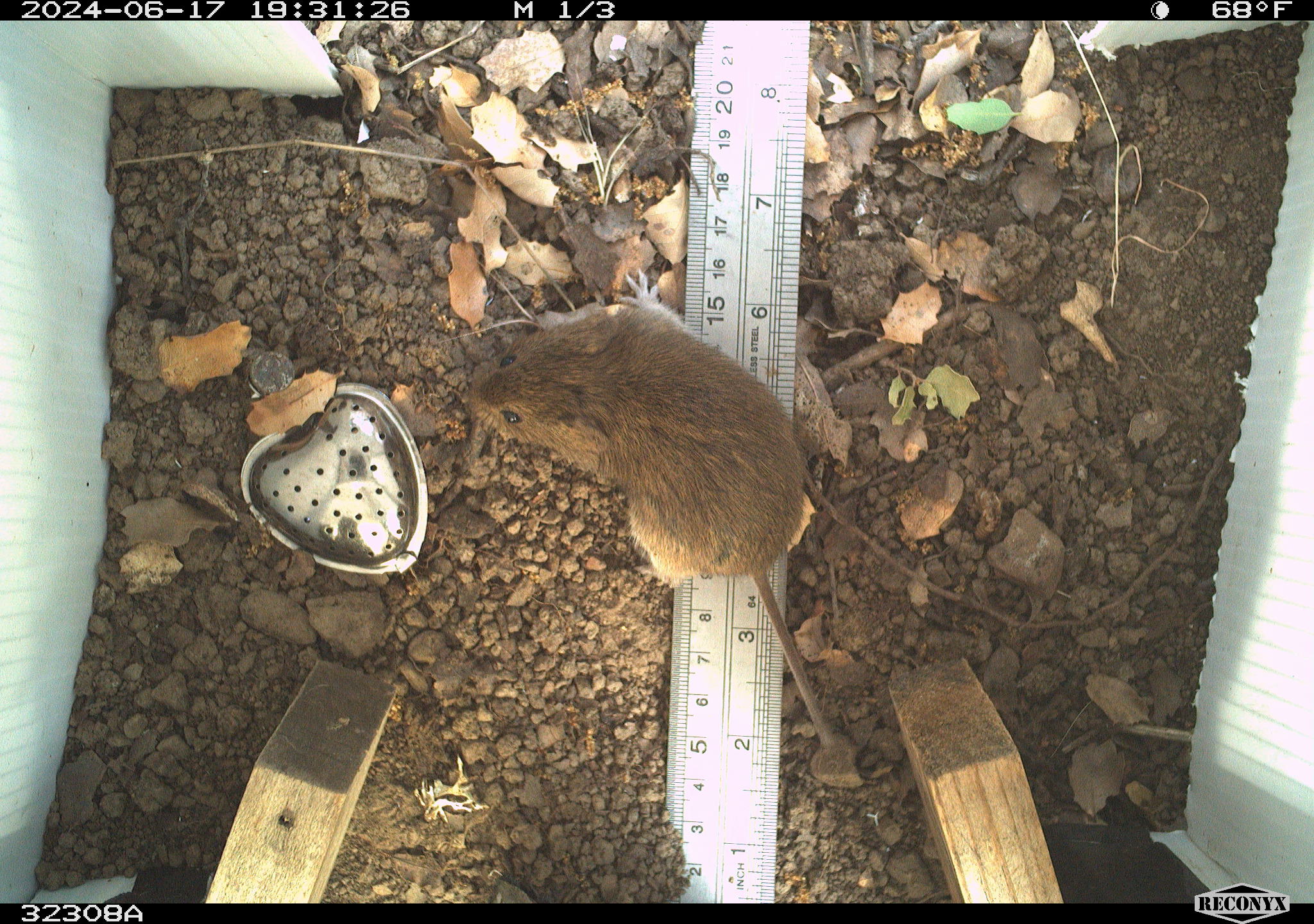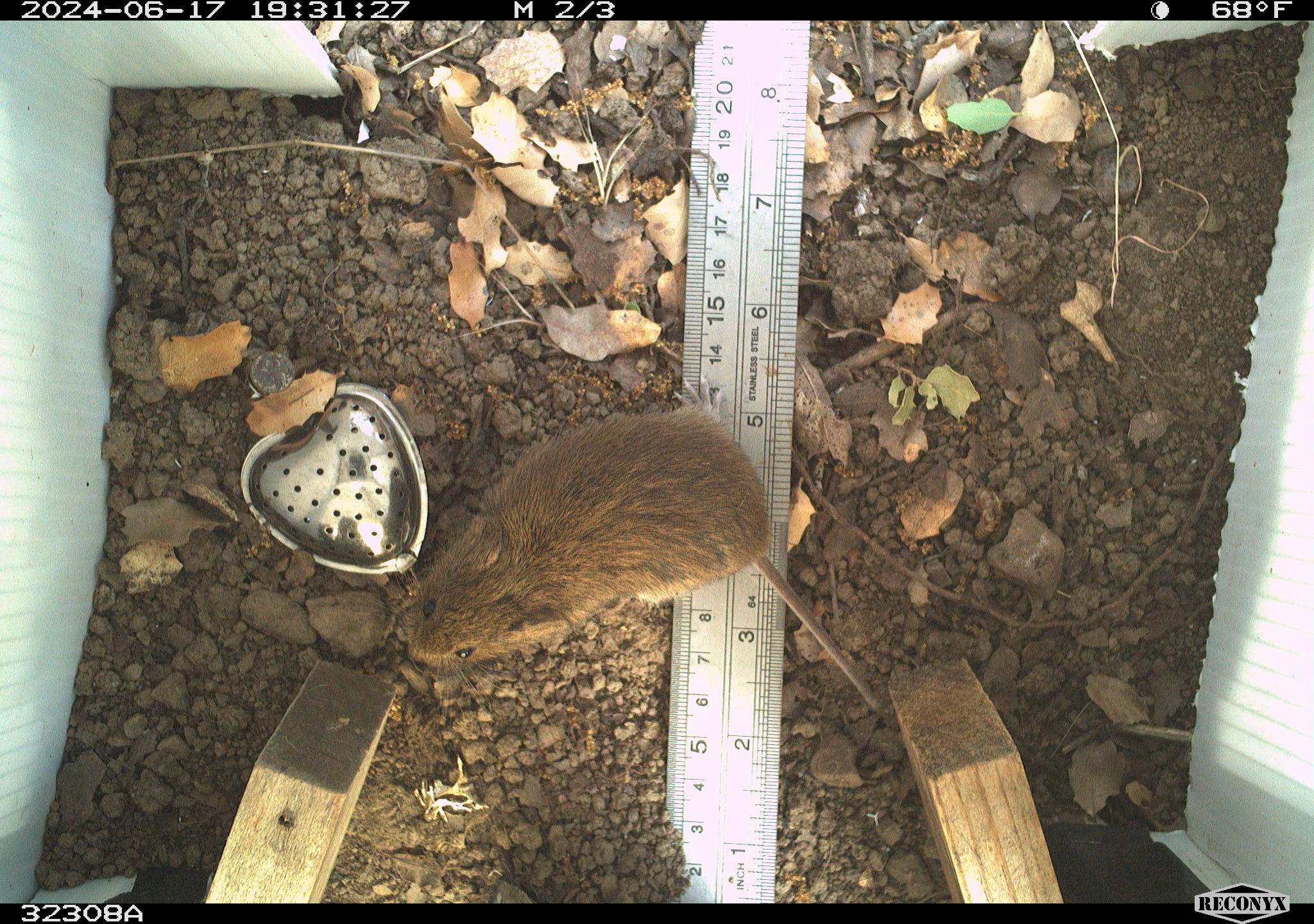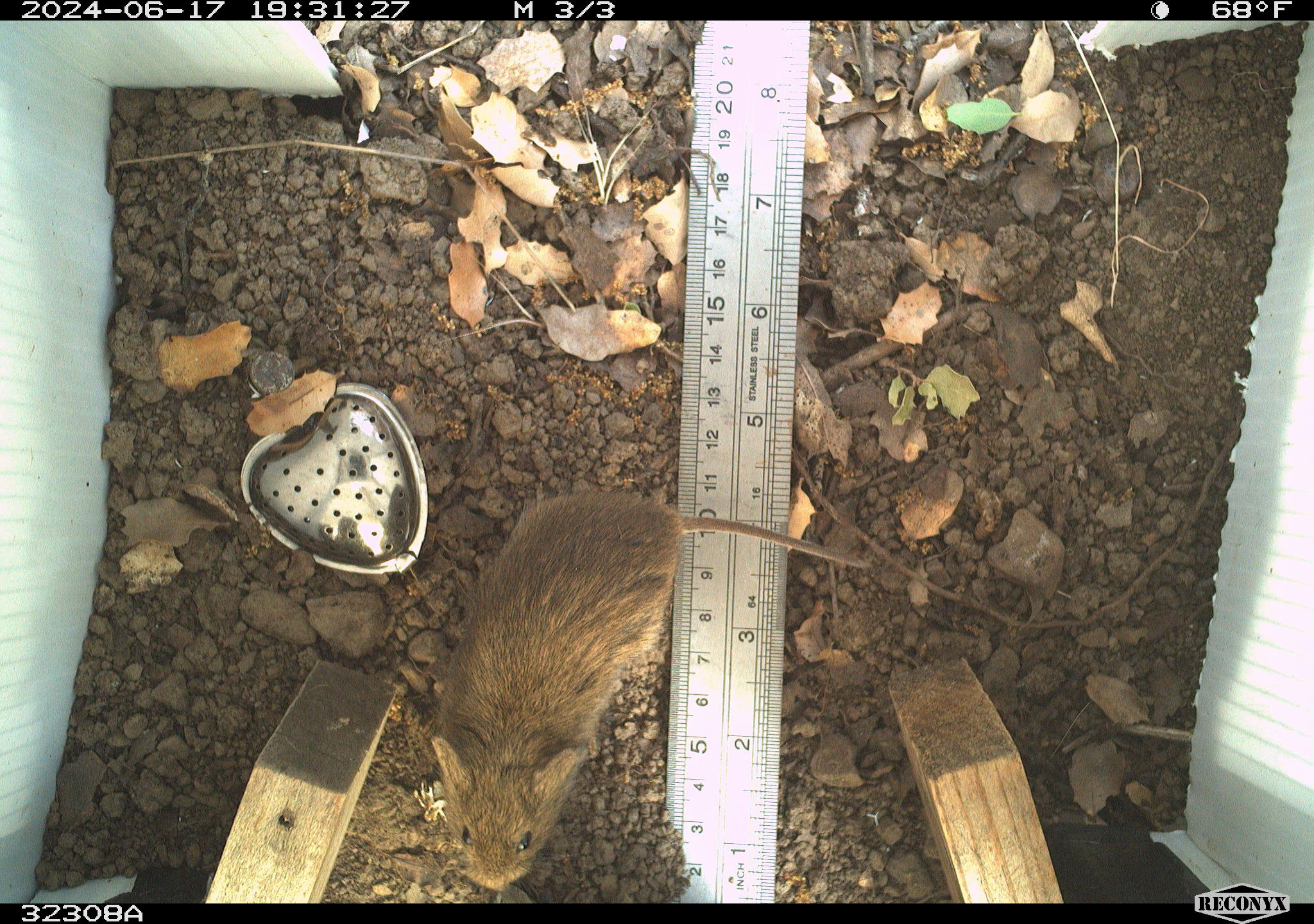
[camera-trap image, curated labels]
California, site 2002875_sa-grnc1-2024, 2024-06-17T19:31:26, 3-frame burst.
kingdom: Animalia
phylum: Chordata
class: Mammalia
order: Rodentia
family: Cricetidae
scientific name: Arvicolinae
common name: voles, lemmings, and muskrats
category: arvicolinae subfamily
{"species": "arvicolinae subfamily (voles, lemmings, and muskrats) (Arvicolinae)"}